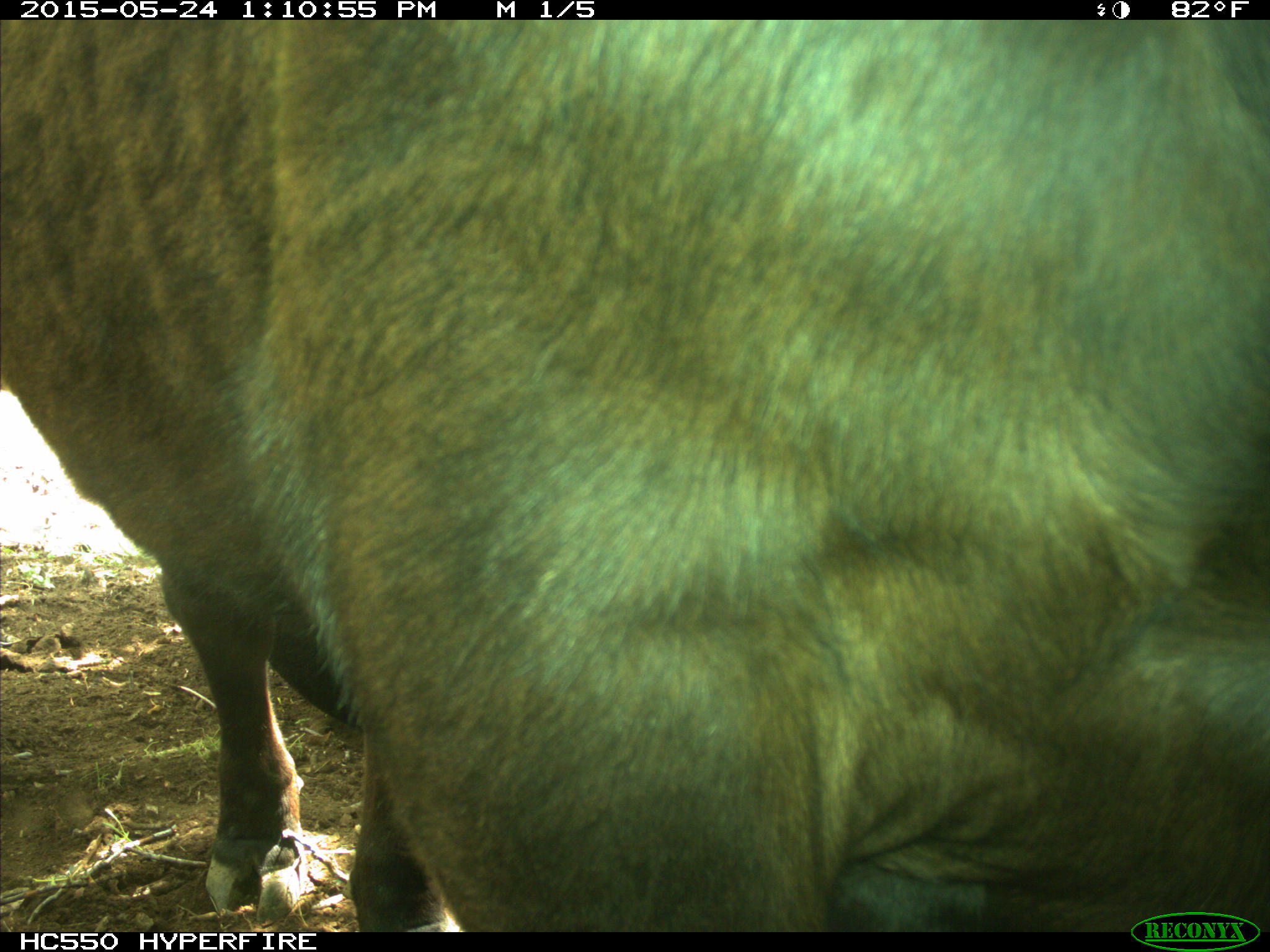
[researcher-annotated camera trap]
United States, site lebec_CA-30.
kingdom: Animalia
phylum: Chordata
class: Mammalia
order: Artiodactyla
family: Bovidae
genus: Bos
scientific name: Bos taurus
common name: domestic cow